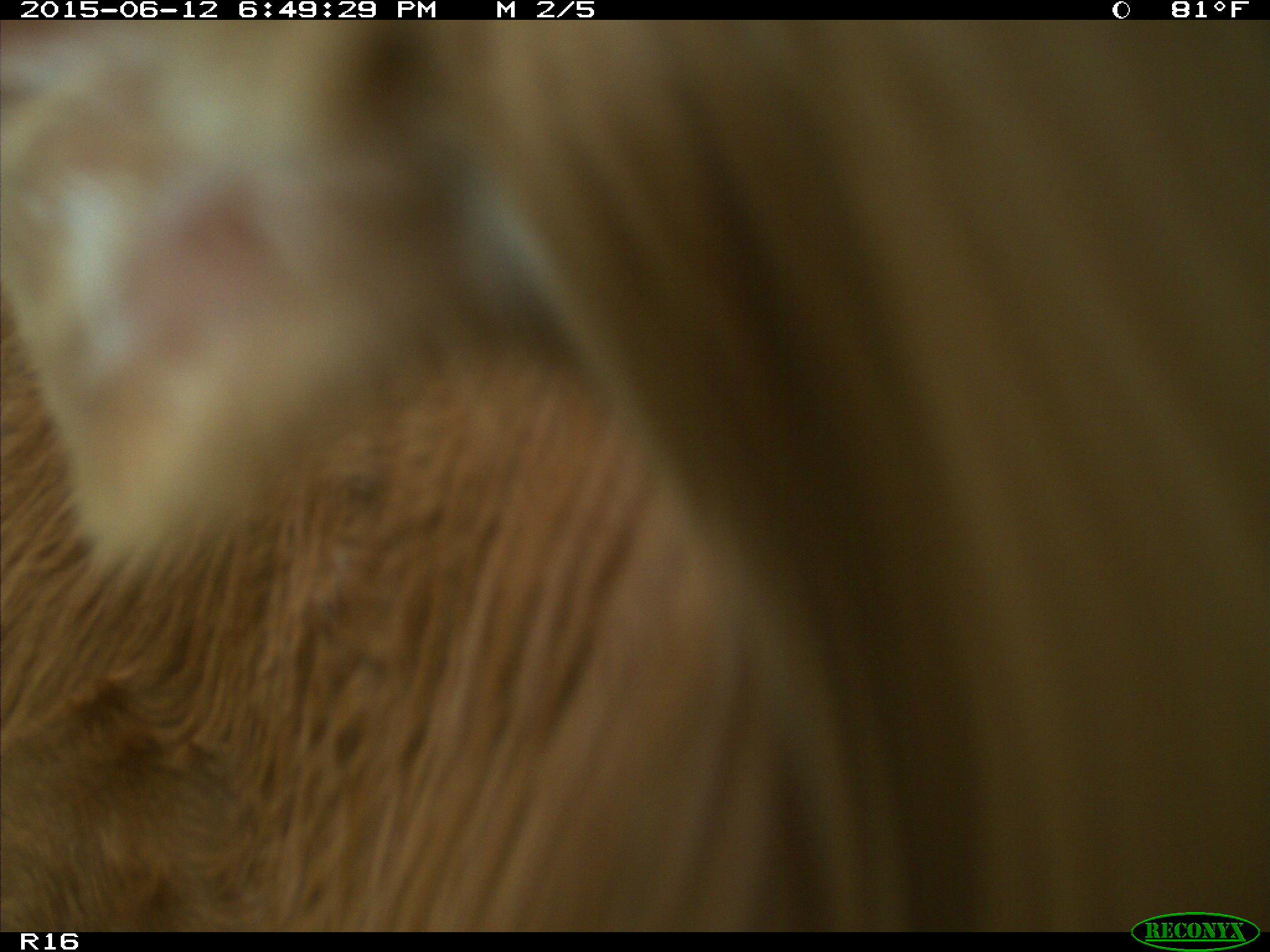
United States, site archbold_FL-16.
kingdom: Animalia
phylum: Chordata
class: Mammalia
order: Artiodactyla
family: Bovidae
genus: Bos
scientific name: Bos taurus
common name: domestic cow